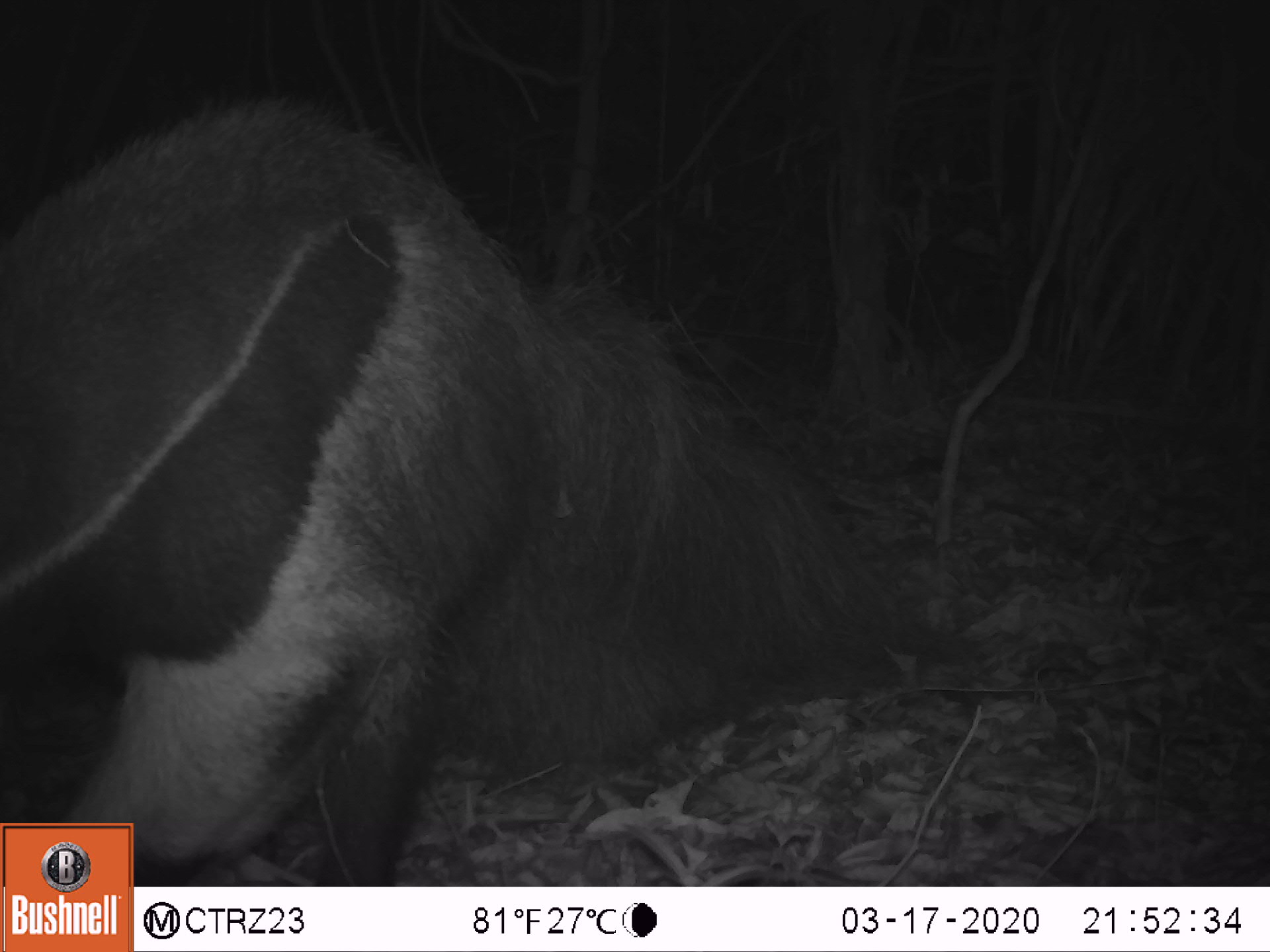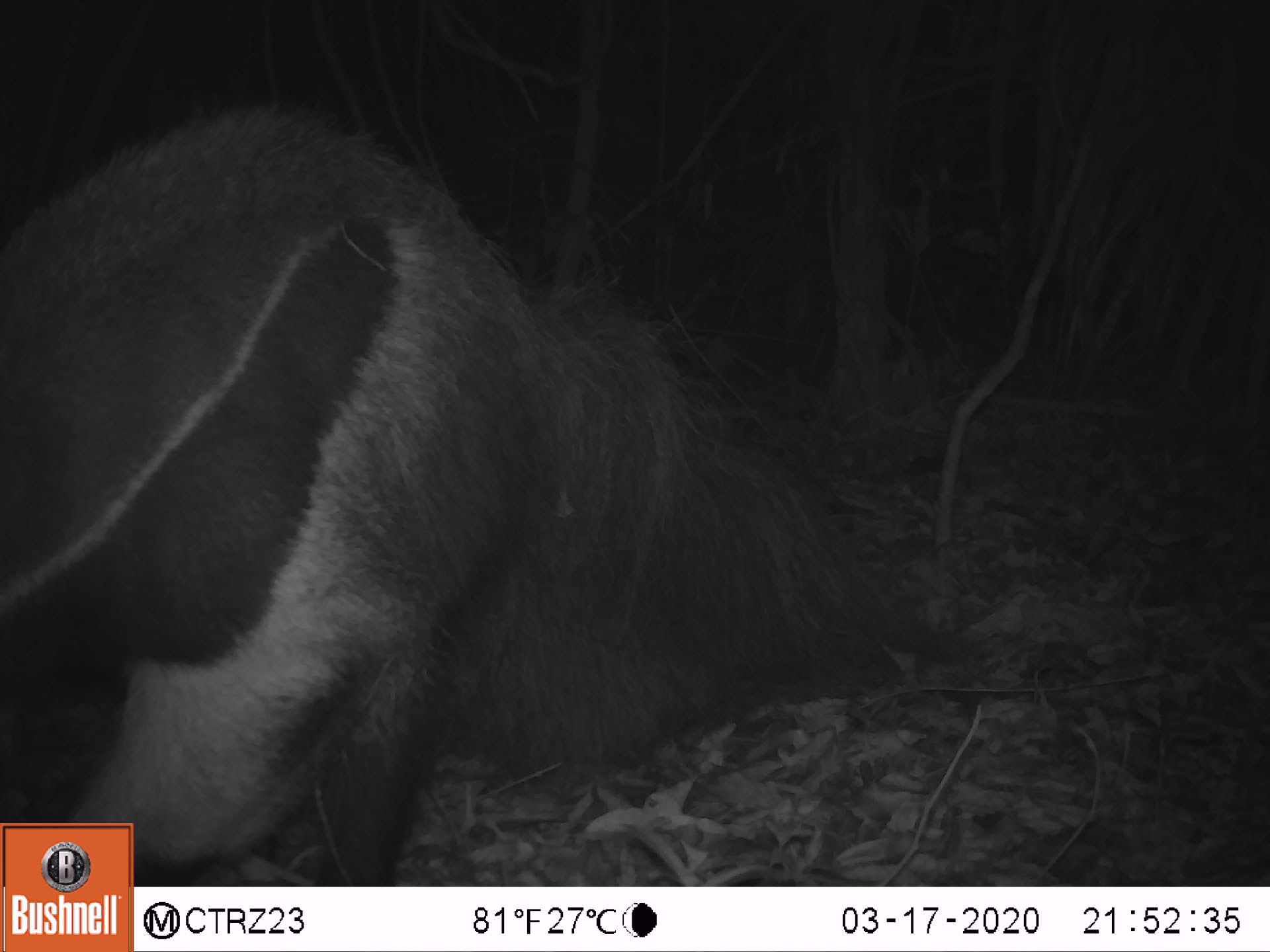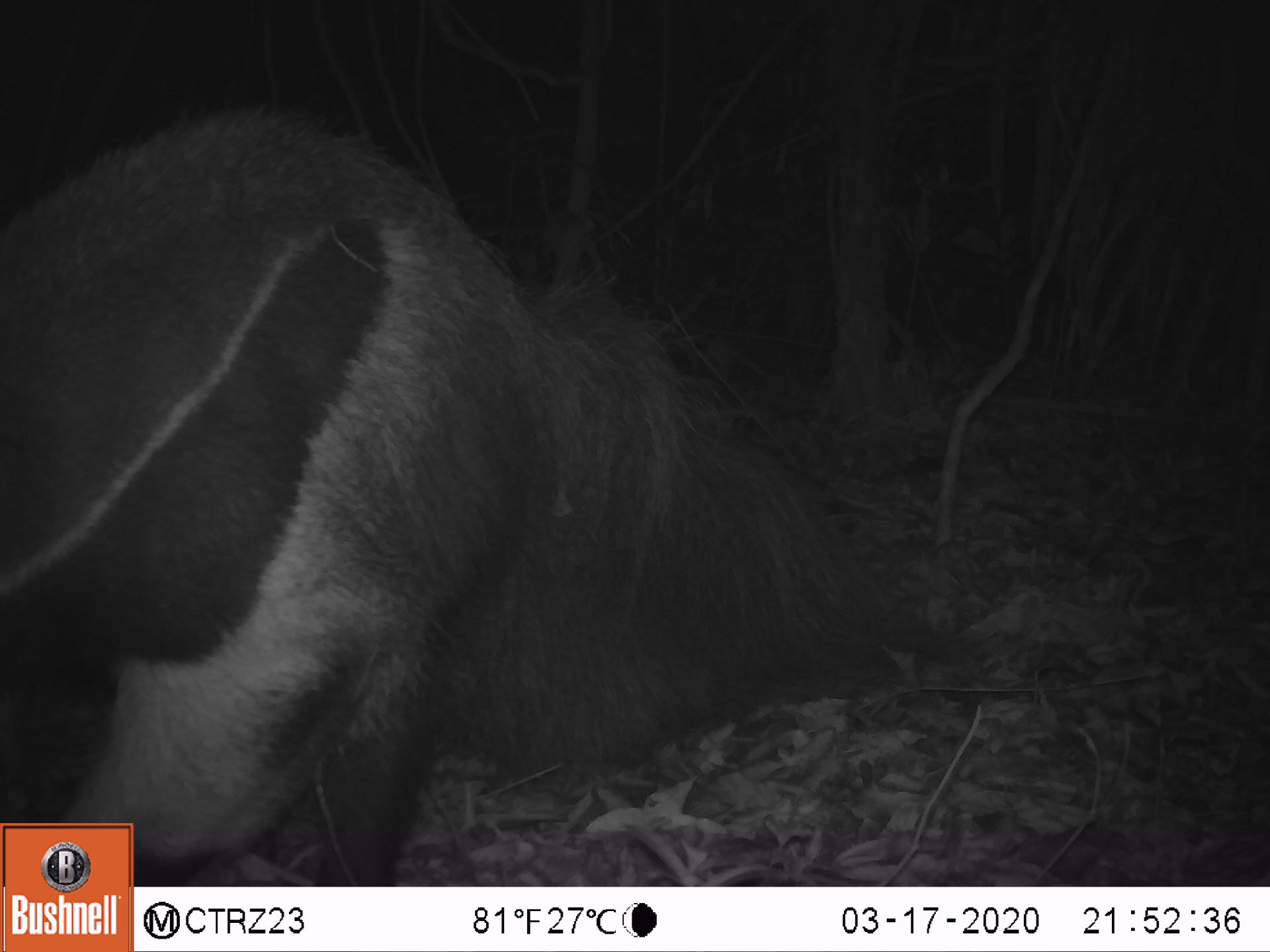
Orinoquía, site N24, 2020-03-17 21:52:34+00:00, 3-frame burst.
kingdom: Animalia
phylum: Chordata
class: Mammalia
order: Pilosa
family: Myrmecophagidae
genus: Myrmecophaga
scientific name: Myrmecophaga tridactyla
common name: giant anteater